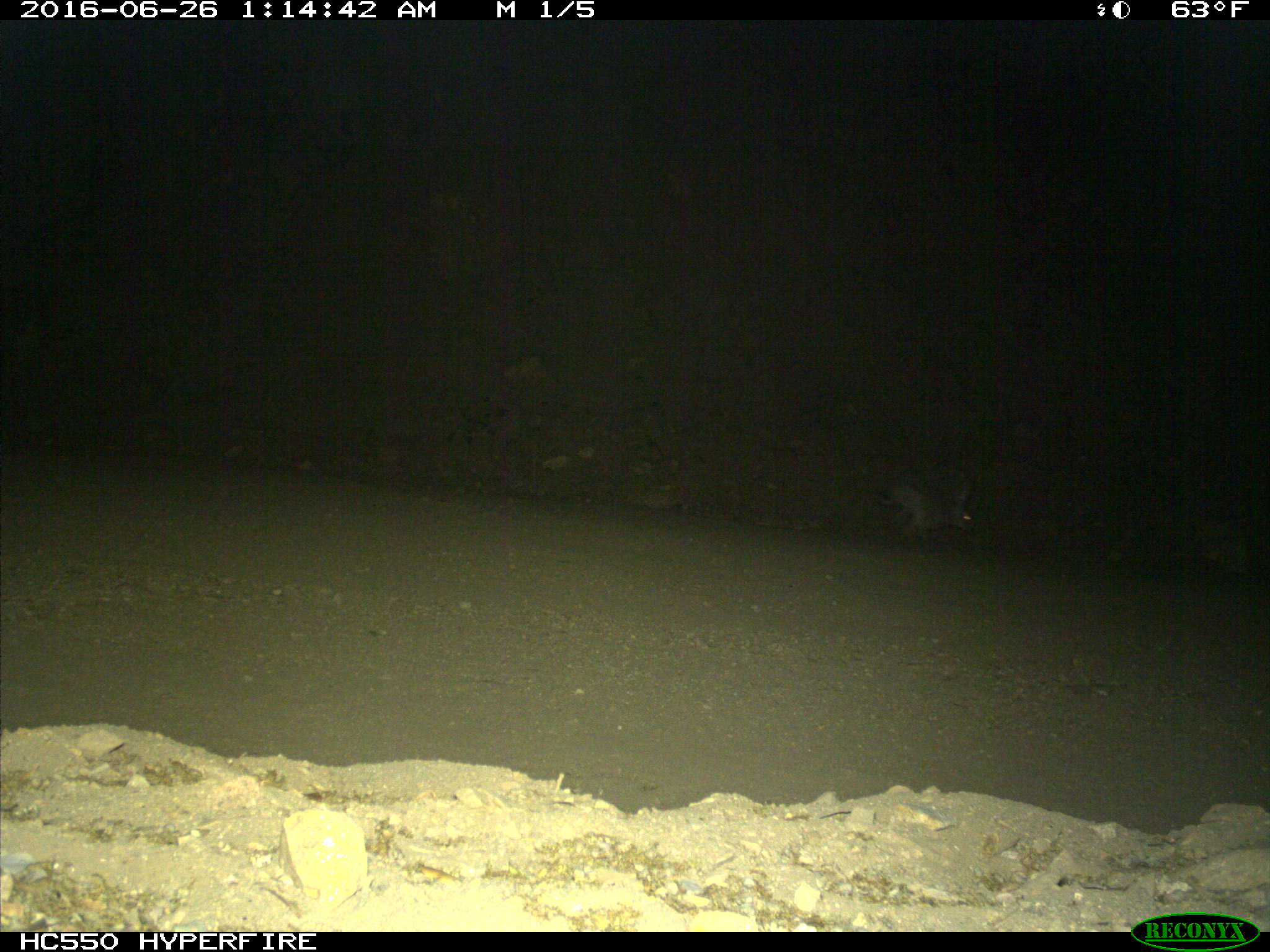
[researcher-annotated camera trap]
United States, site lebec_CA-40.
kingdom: Animalia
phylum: Chordata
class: Mammalia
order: Lagomorpha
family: Leporidae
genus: Lepus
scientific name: Lepus californicus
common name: black-tailed jackrabbit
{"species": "Lepus californicus (black-tailed jackrabbit)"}